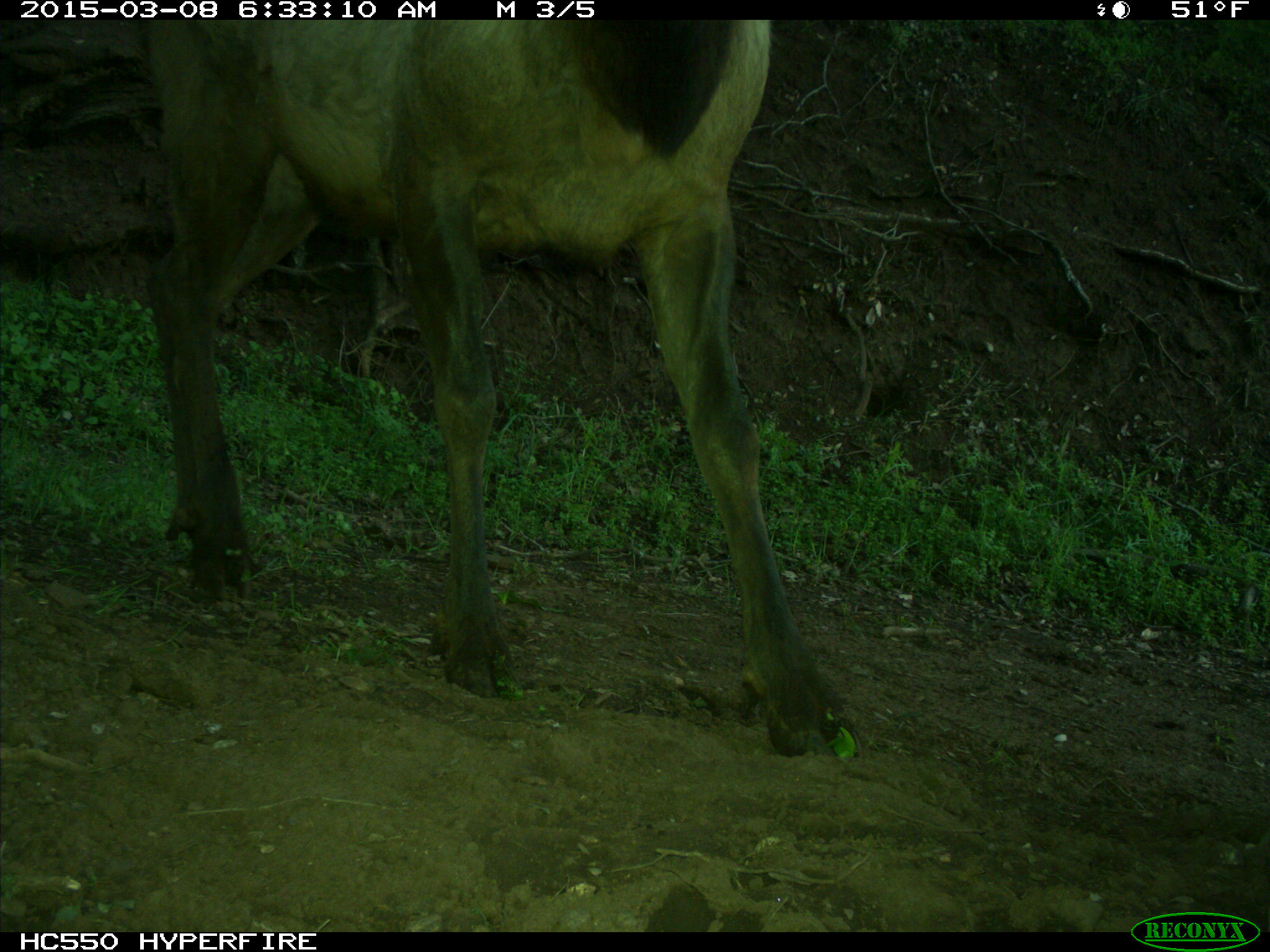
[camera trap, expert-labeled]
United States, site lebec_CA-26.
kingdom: Animalia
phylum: Chordata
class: Mammalia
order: Artiodactyla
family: Cervidae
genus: Cervus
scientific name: Cervus canadensis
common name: elk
Cervus canadensis (elk).